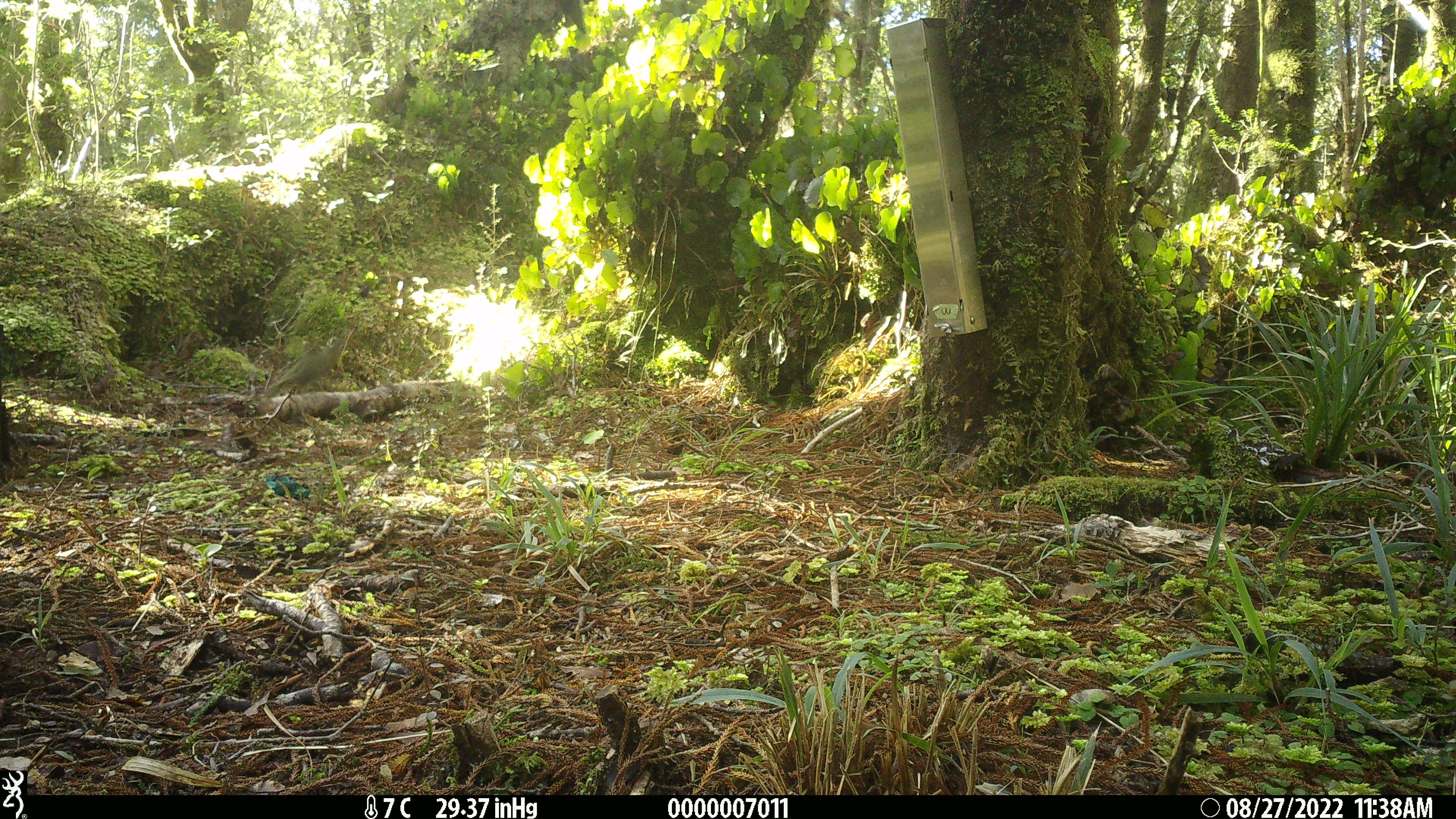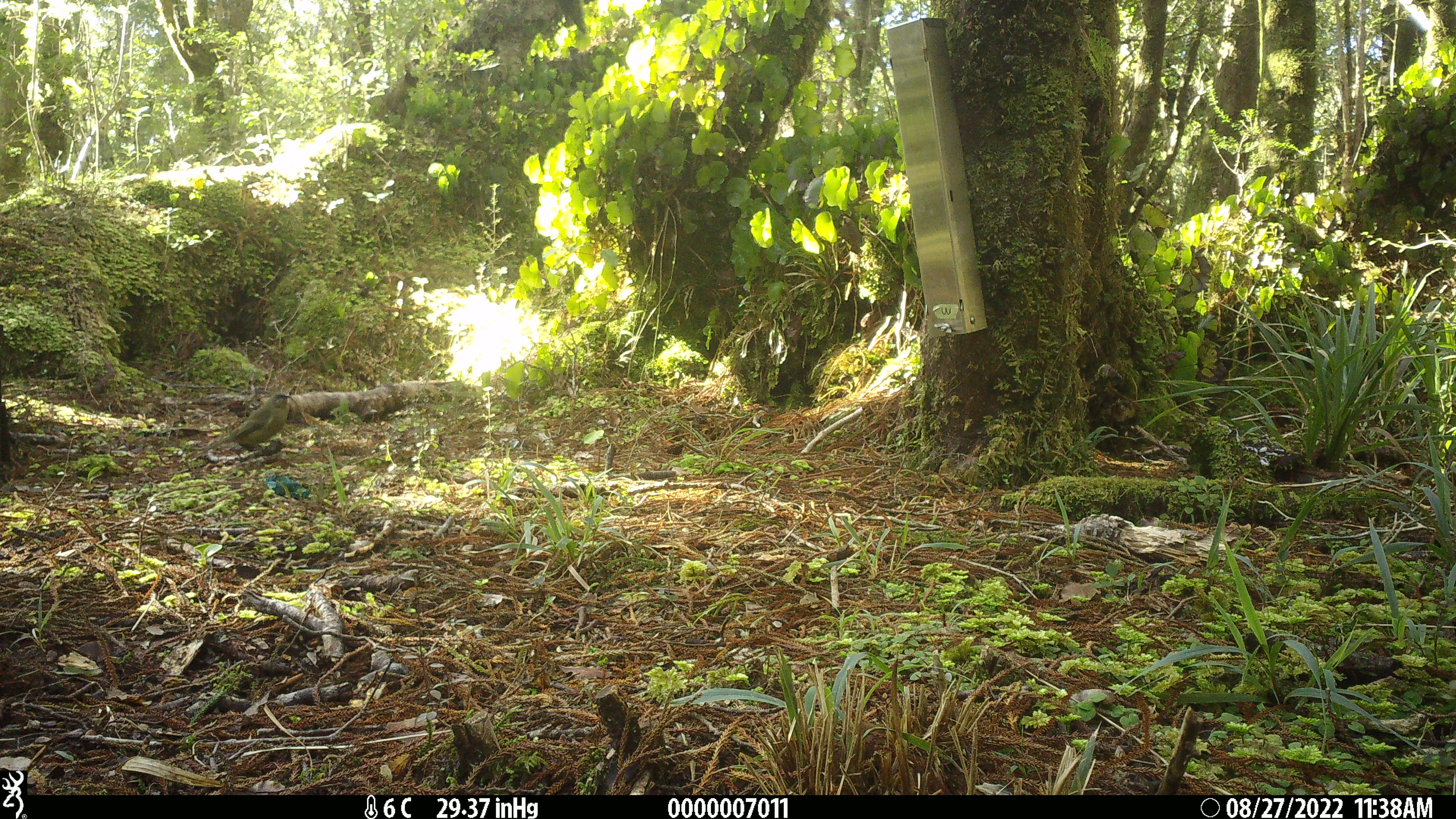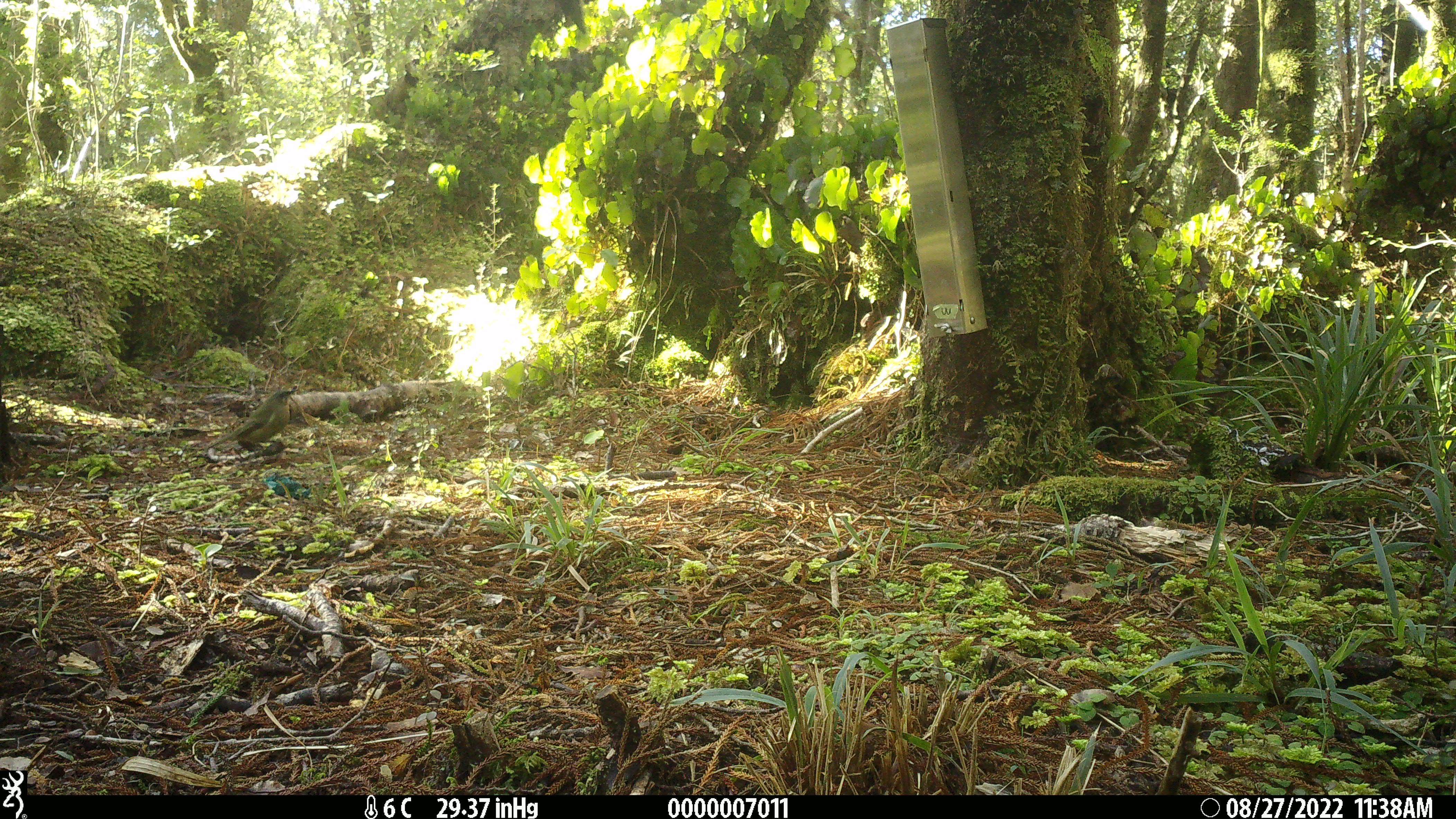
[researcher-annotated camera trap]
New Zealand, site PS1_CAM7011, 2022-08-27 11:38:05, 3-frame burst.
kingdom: Animalia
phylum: Chordata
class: Aves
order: Passeriformes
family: Meliphagidae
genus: Anthornis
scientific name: Anthornis melanura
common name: new zealand bellbird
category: bellbird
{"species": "bellbird (new zealand bellbird) (Anthornis melanura)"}